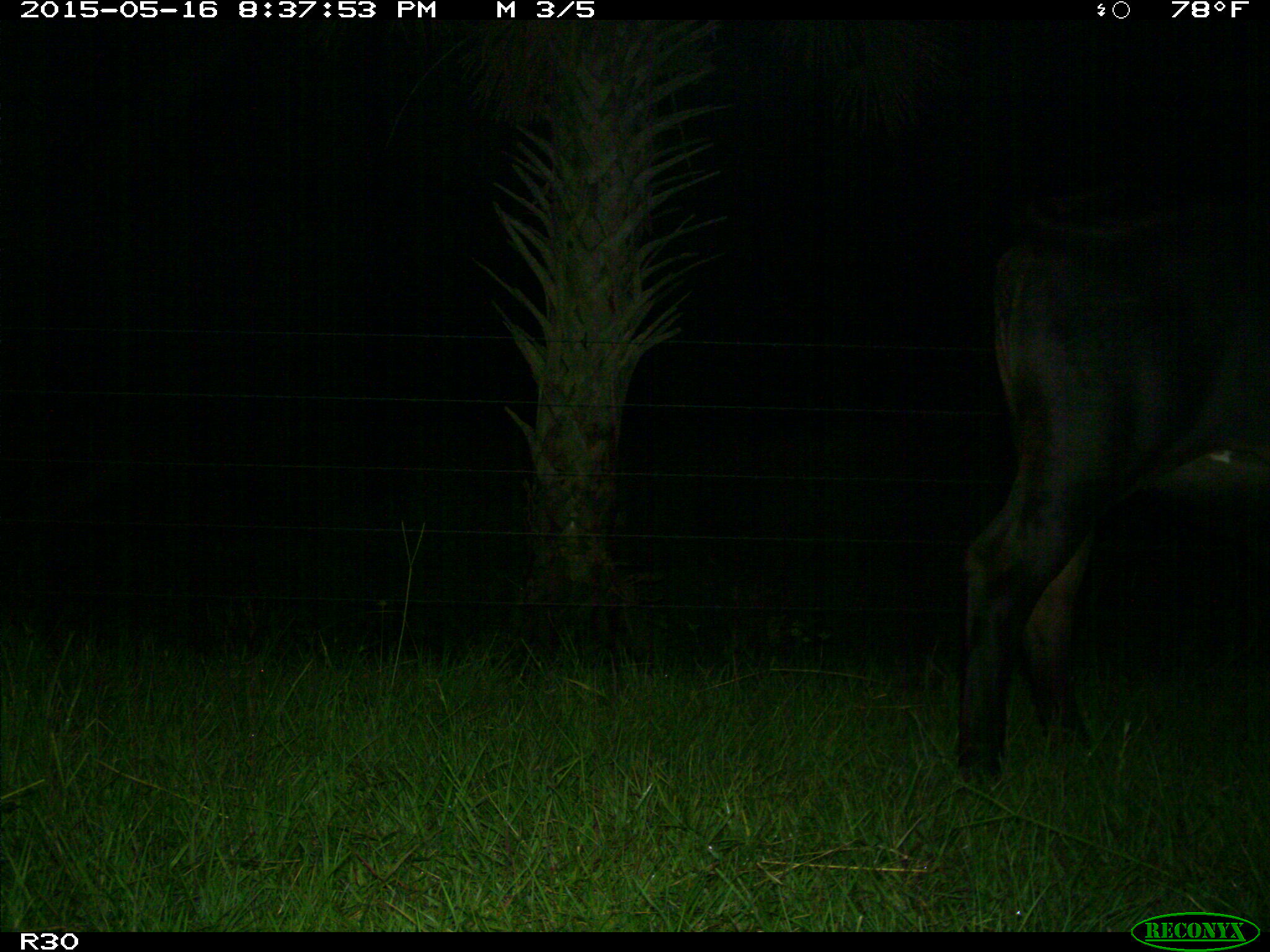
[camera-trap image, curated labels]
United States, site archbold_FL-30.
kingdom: Animalia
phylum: Chordata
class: Mammalia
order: Artiodactyla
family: Bovidae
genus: Bos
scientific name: Bos taurus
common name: domestic cow